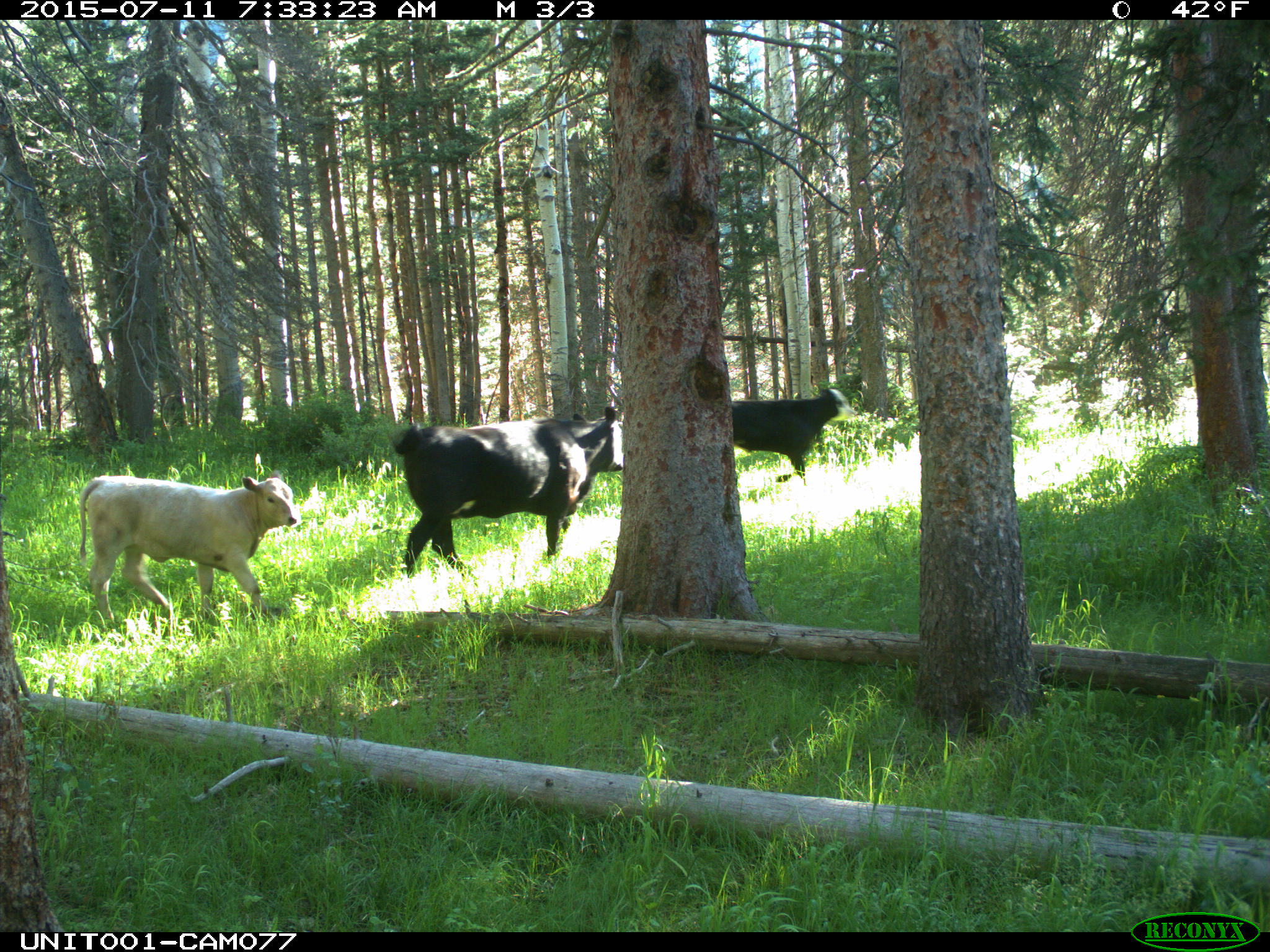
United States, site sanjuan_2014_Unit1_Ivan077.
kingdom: Animalia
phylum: Chordata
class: Mammalia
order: Artiodactyla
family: Bovidae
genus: Bos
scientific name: Bos taurus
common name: domestic cow